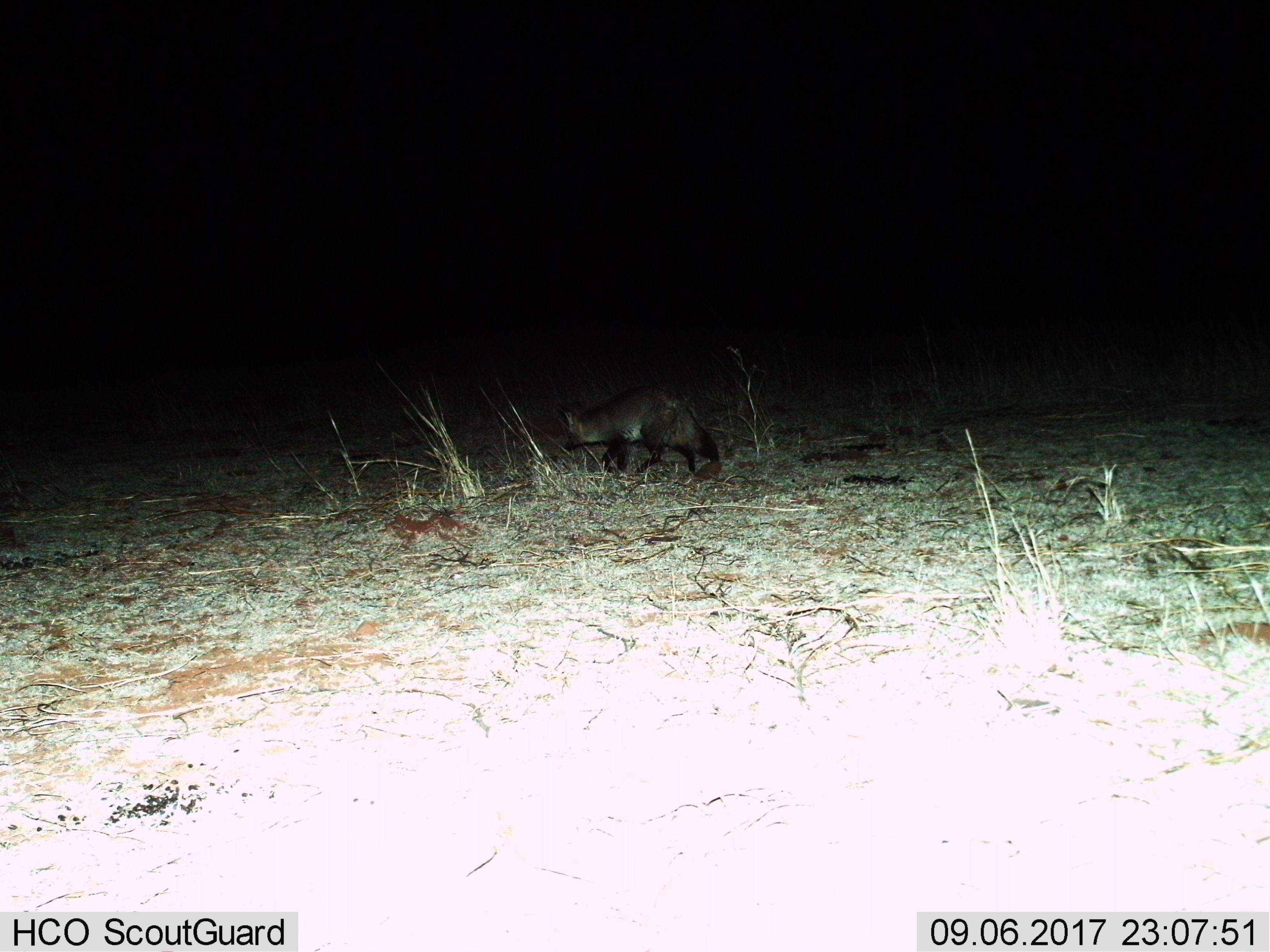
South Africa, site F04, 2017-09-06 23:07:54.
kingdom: Animalia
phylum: Chordata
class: Mammalia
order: Carnivora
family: Canidae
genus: Otocyon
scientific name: Otocyon megalotis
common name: bat-eared fox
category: foxbateared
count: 1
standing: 0%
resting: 0%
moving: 83%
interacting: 0%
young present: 0%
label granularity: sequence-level